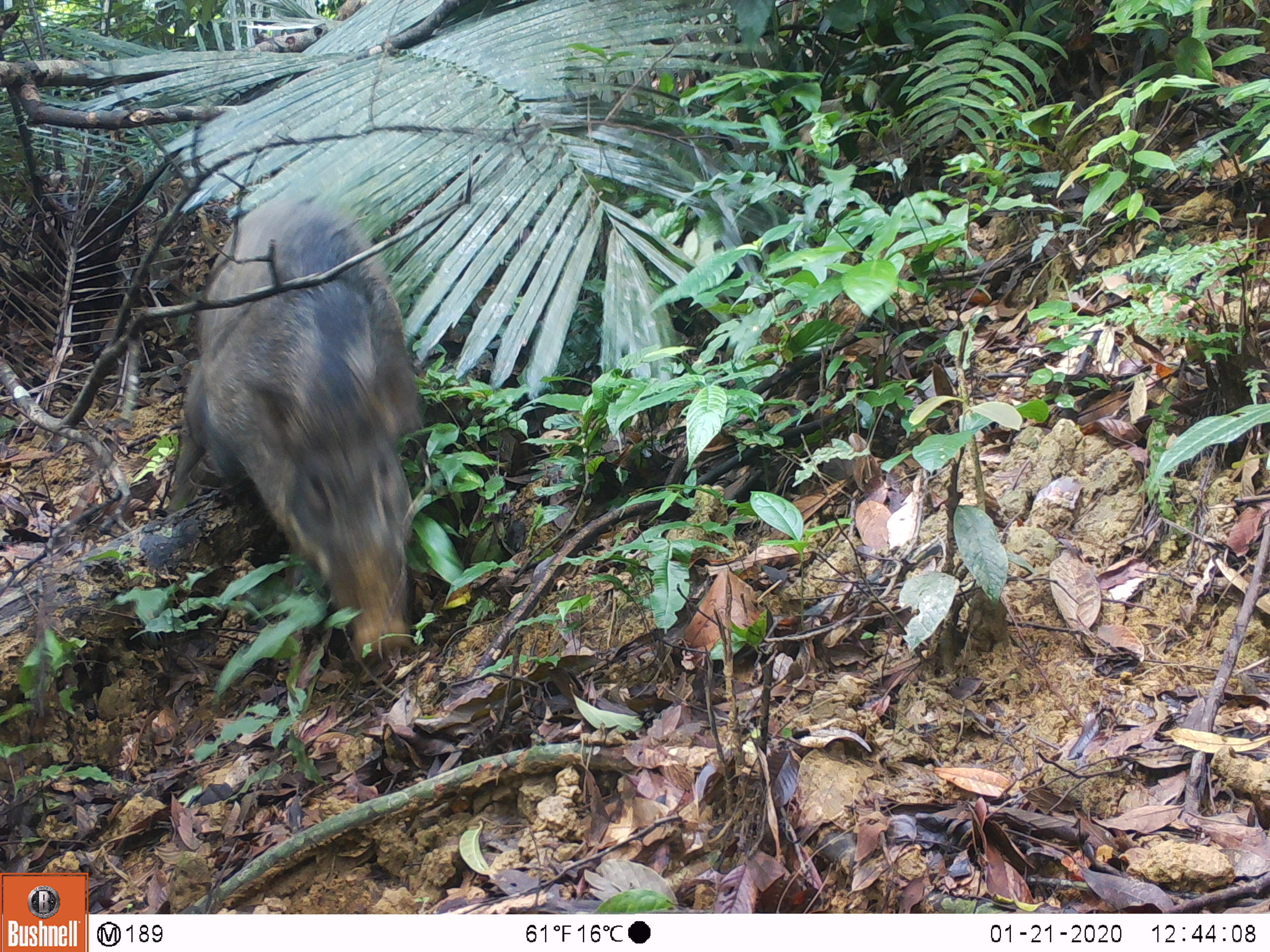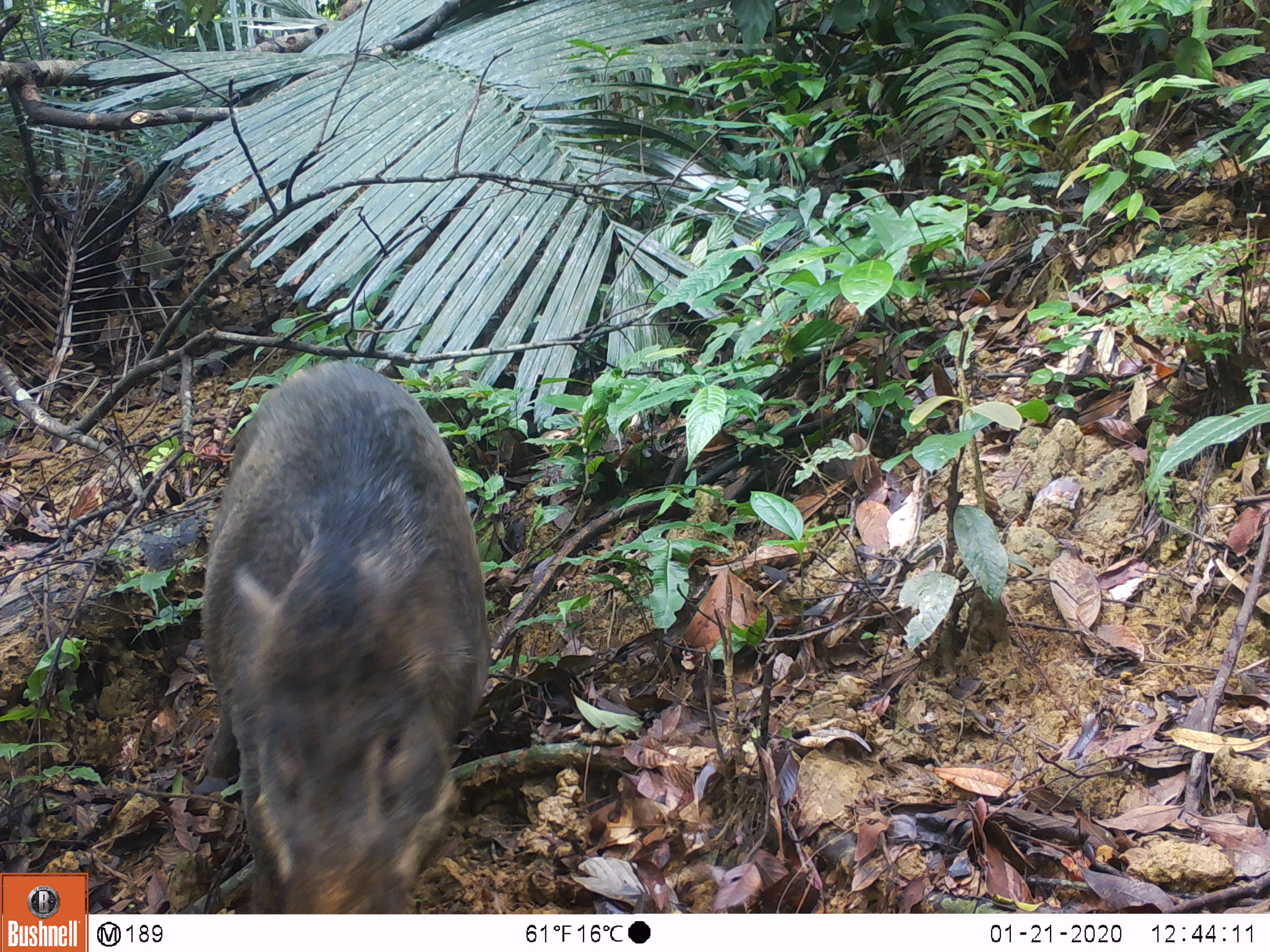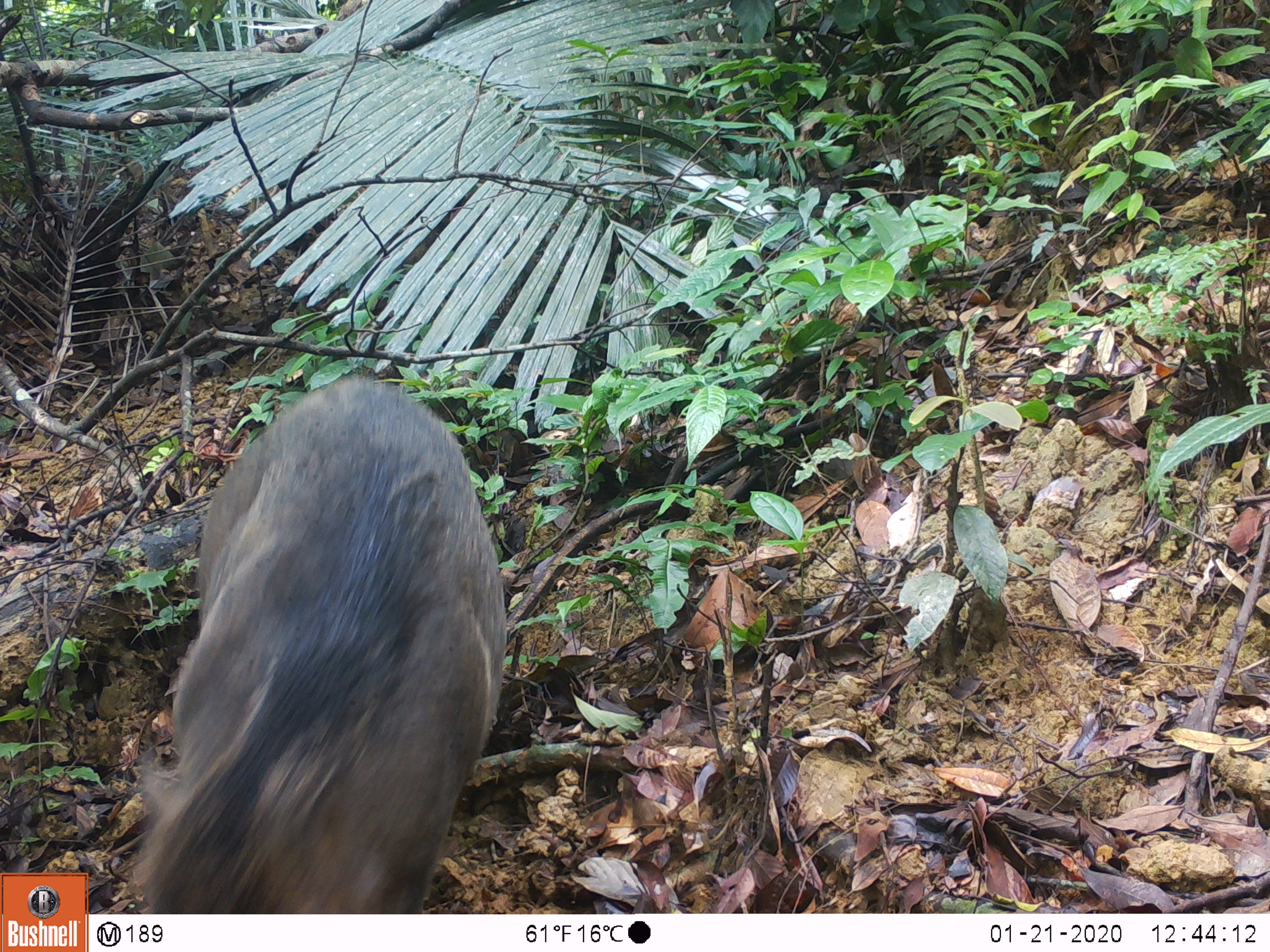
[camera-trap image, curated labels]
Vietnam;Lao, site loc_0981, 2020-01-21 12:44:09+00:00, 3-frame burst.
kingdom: Animalia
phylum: Chordata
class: Mammalia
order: Artiodactyla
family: Suidae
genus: Sus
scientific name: Sus scrofa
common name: eurasian wild pig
Eurasian wild pig (Sus scrofa). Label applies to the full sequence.